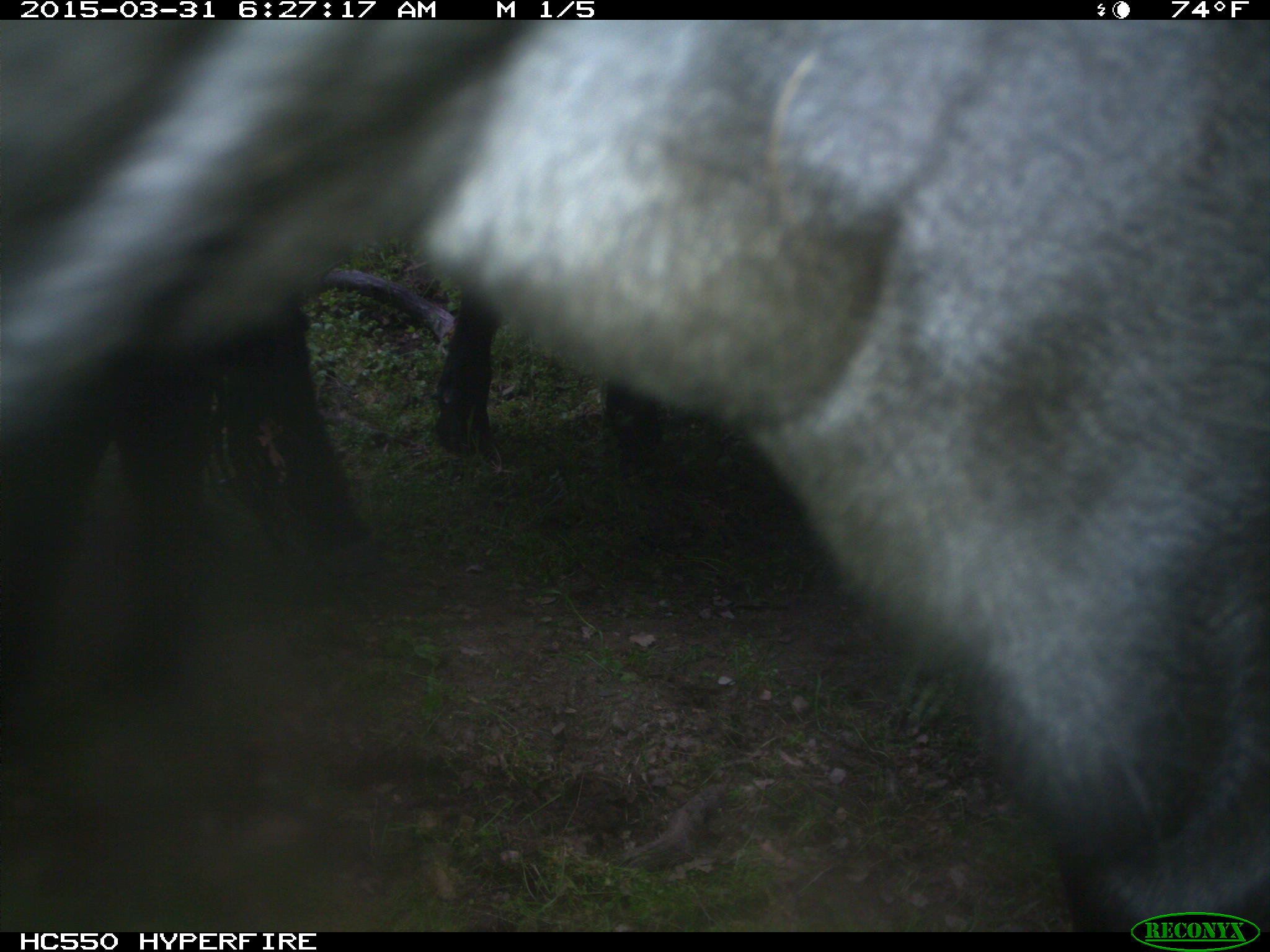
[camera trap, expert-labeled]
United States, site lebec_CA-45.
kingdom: Animalia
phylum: Chordata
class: Mammalia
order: Artiodactyla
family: Bovidae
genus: Bos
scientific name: Bos taurus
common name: domestic cow